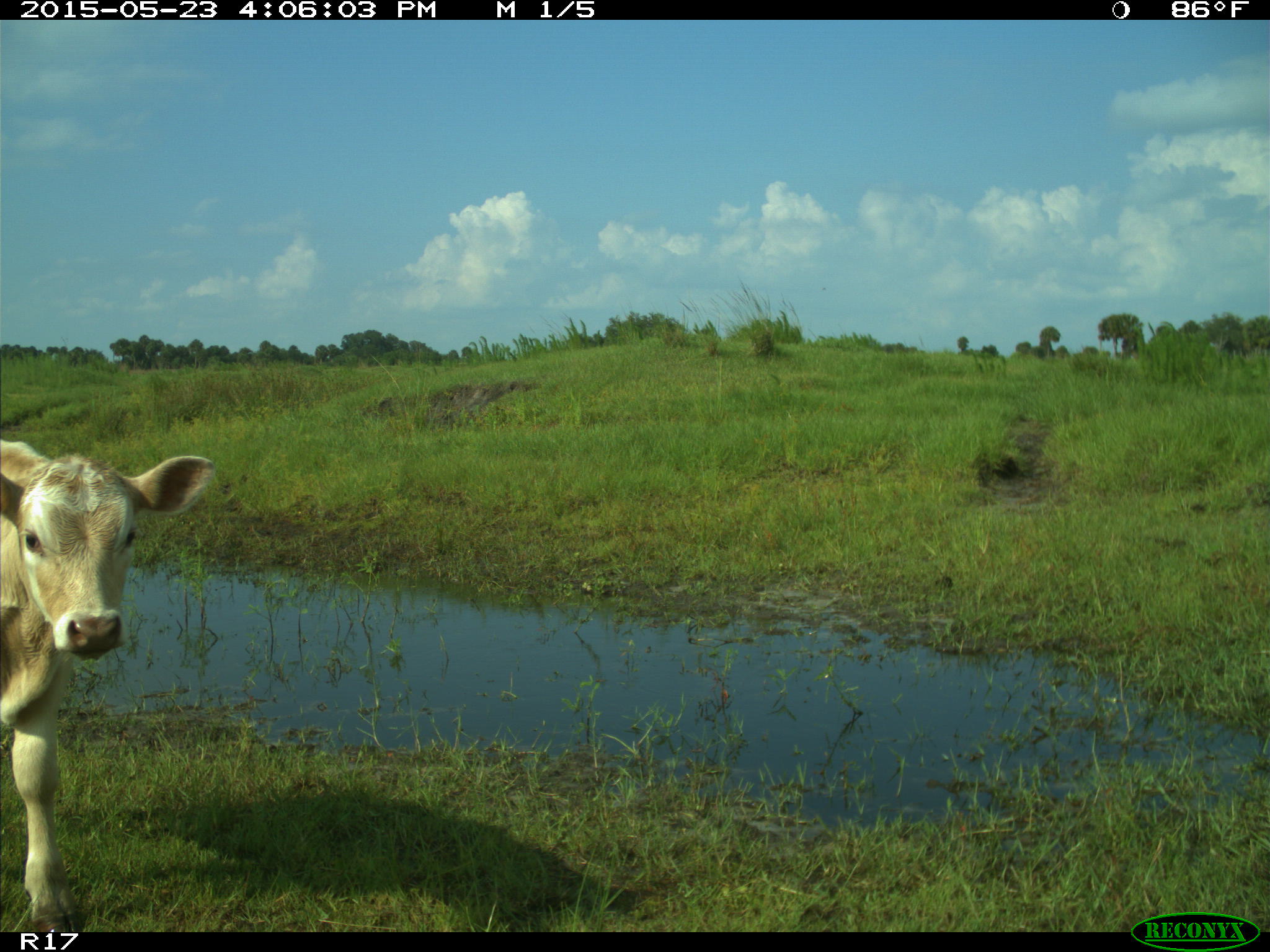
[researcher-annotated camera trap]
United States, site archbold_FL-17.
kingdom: Animalia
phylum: Chordata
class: Mammalia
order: Artiodactyla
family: Bovidae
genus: Bos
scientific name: Bos taurus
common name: domestic cow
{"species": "Bos taurus (domestic cow)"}